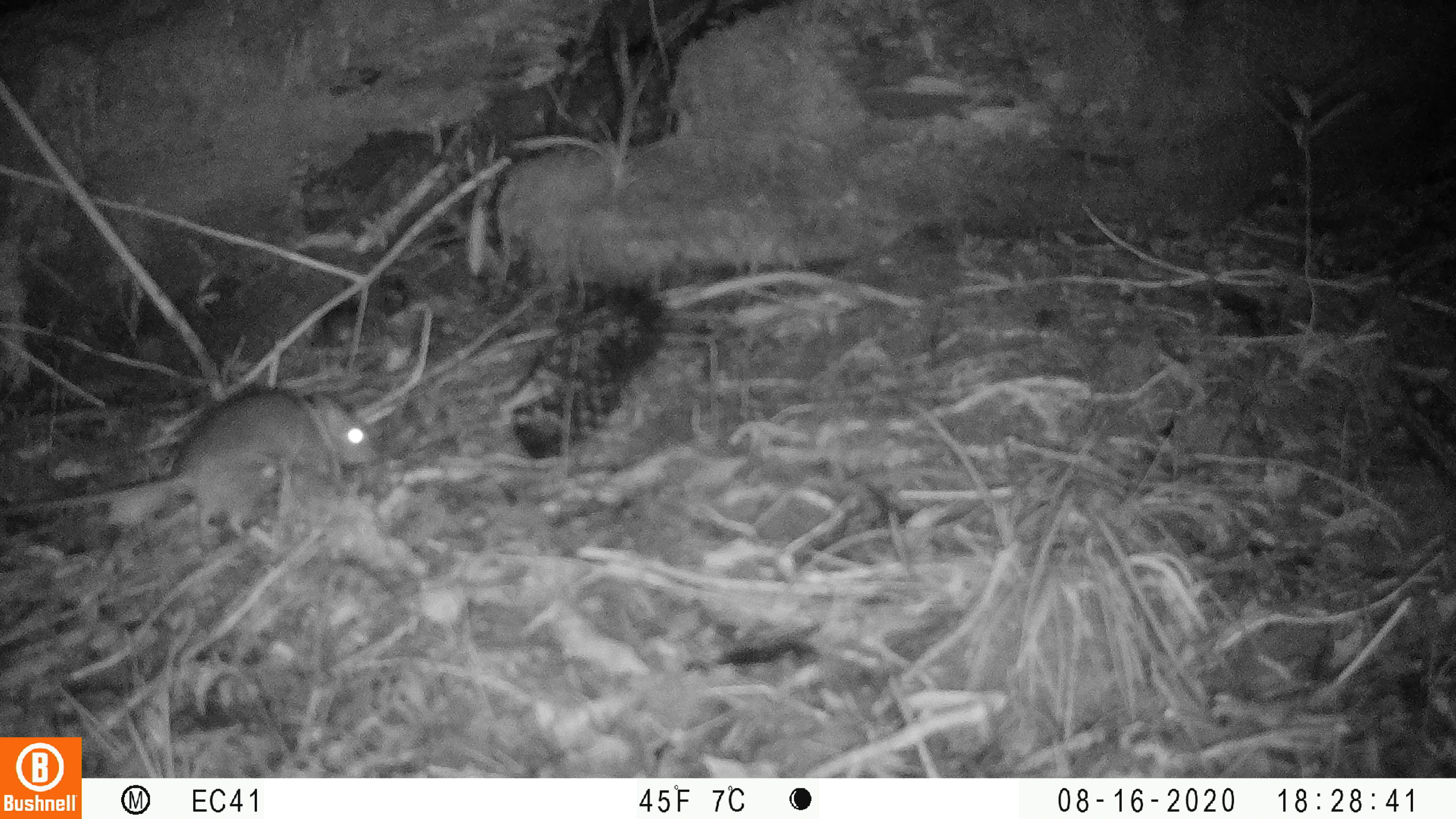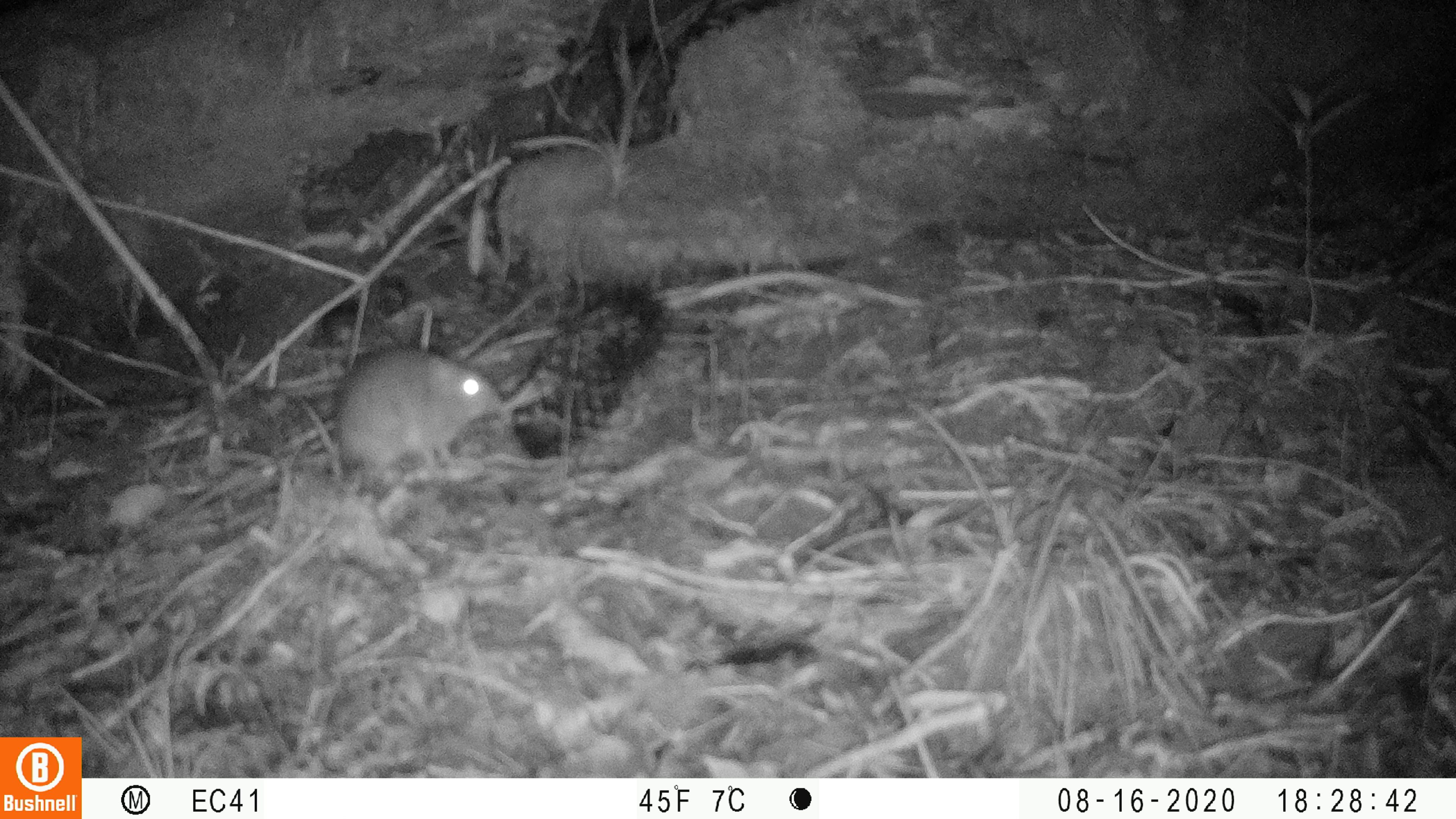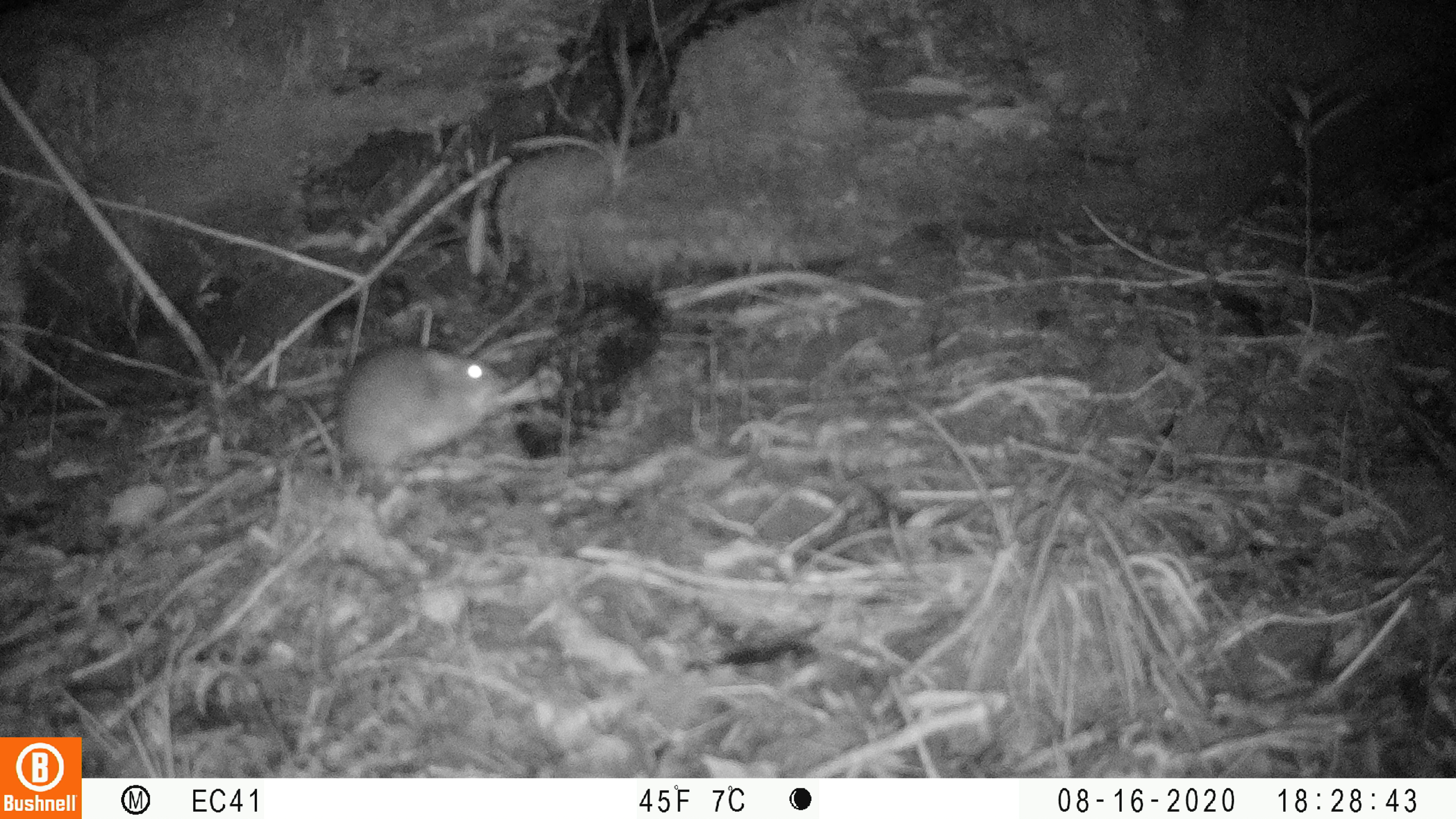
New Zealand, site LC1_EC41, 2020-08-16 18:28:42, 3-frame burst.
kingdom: Animalia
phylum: Chordata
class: Mammalia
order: Rodentia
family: Muridae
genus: Rattus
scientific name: Rattus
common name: rat